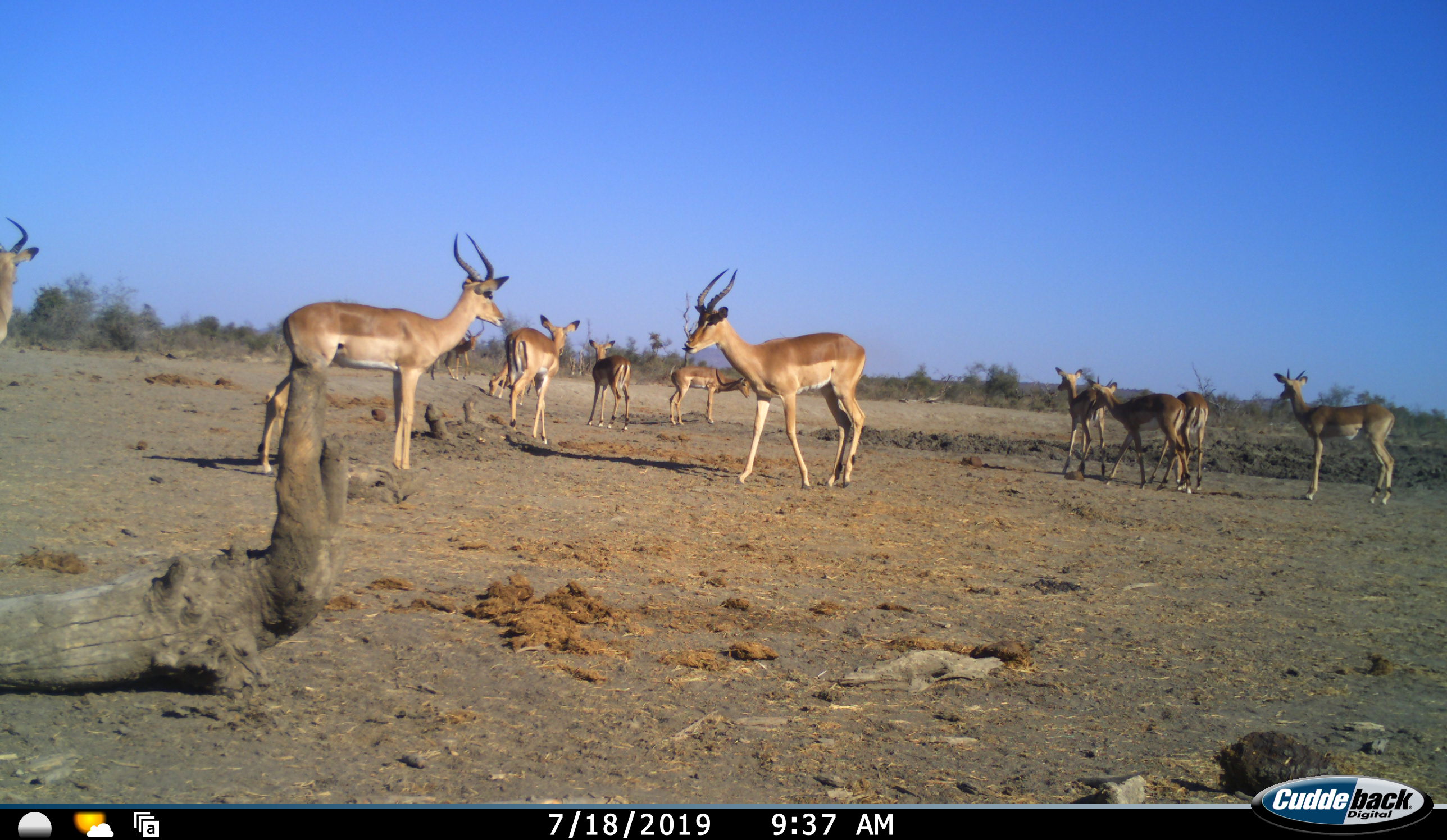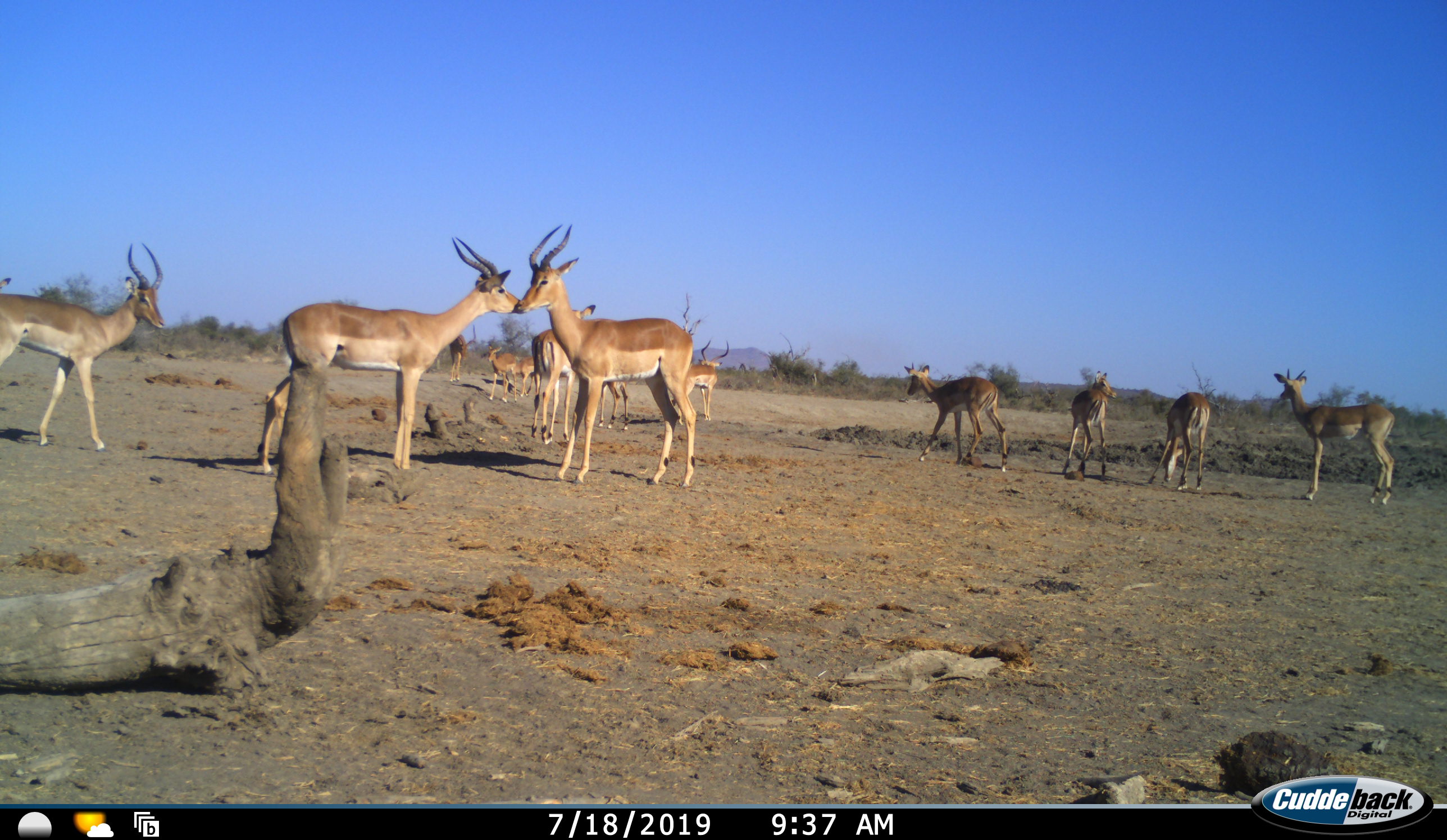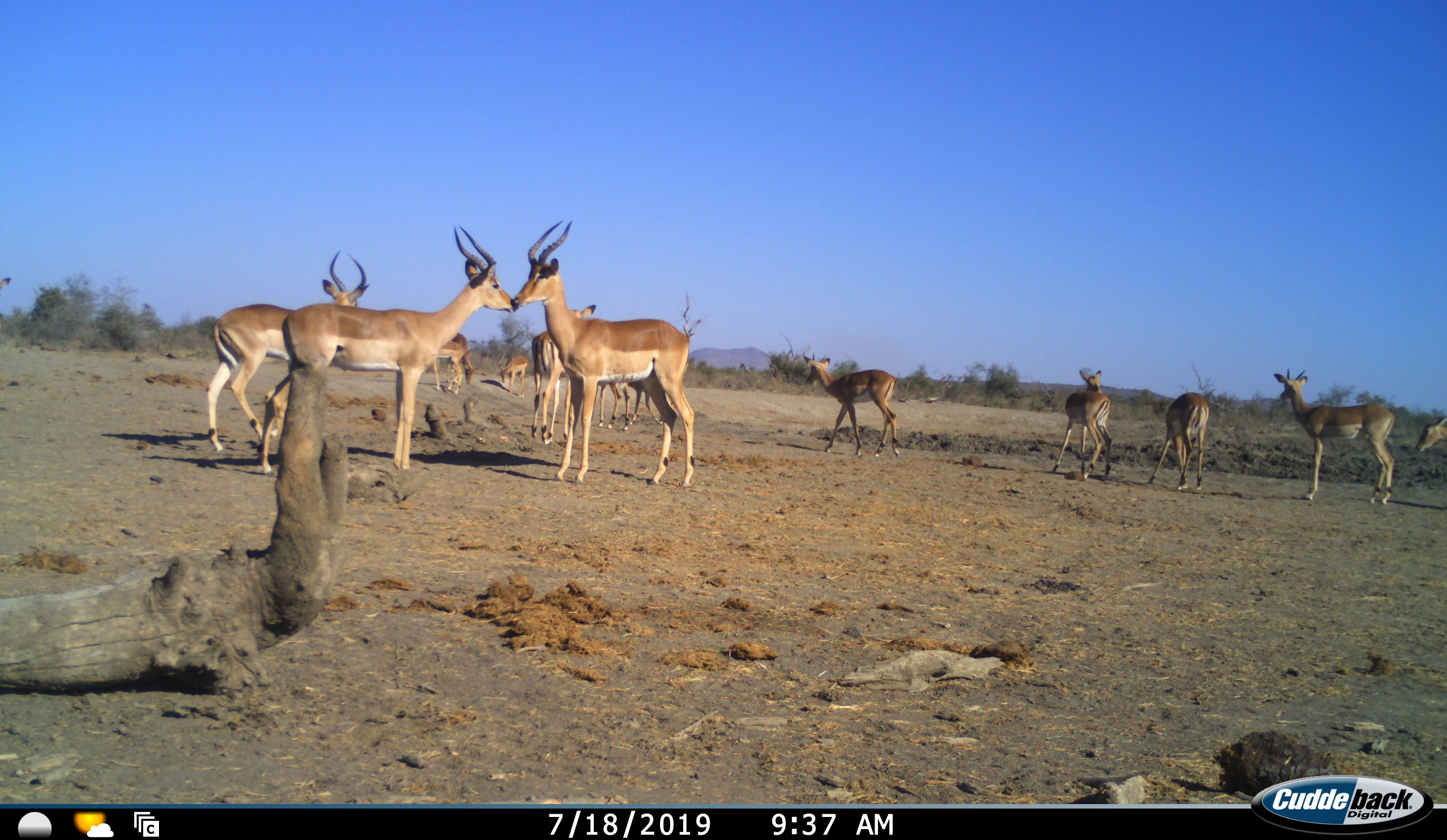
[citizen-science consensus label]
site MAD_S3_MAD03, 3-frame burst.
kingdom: Animalia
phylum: Chordata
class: Mammalia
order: Artiodactyla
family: Bovidae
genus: Aepyceros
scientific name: Aepyceros melampus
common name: impala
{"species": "impala (Aepyceros melampus)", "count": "11-50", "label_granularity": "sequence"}